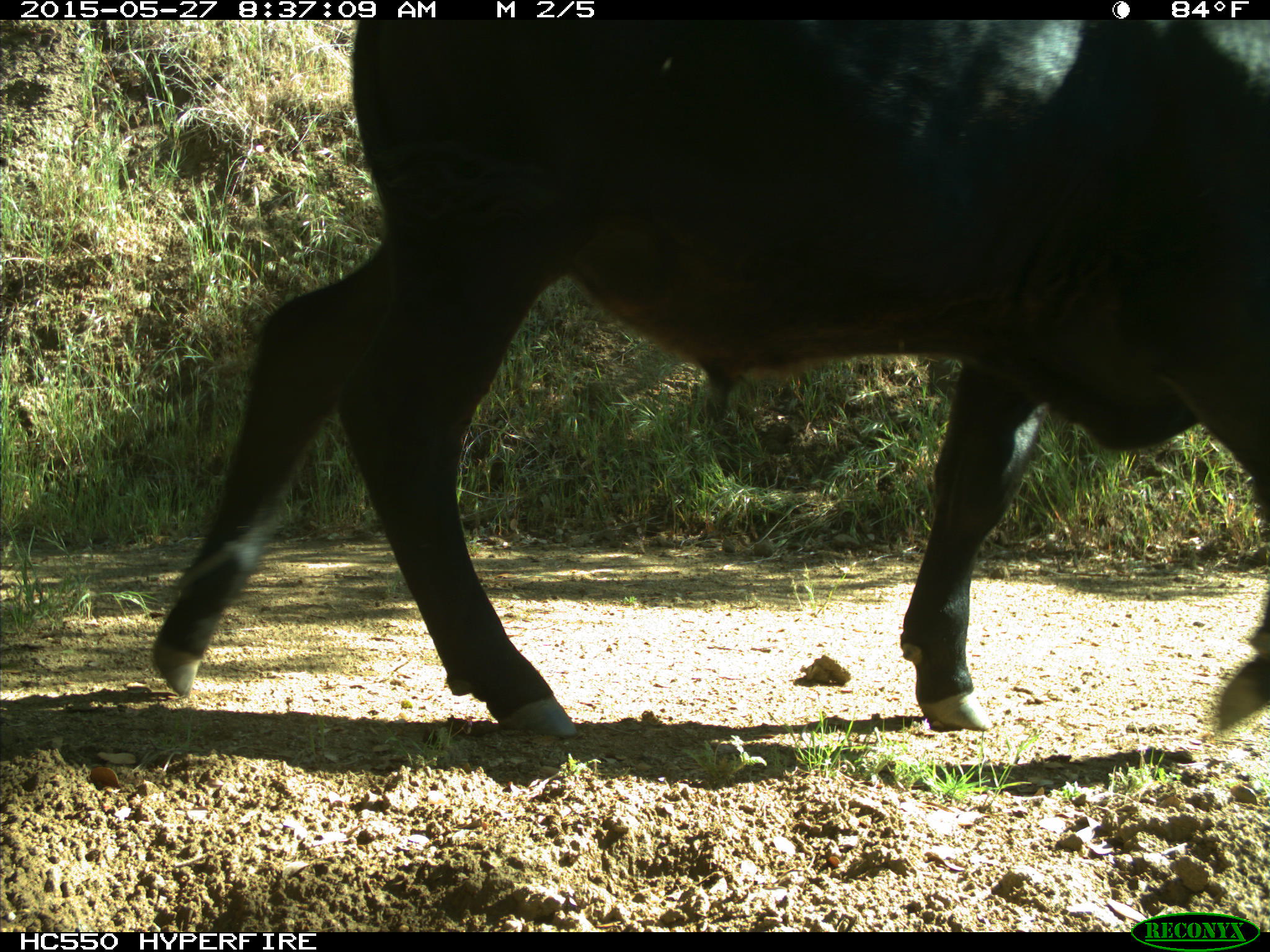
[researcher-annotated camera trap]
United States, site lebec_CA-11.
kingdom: Animalia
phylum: Chordata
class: Mammalia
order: Artiodactyla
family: Bovidae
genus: Bos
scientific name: Bos taurus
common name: domestic cow